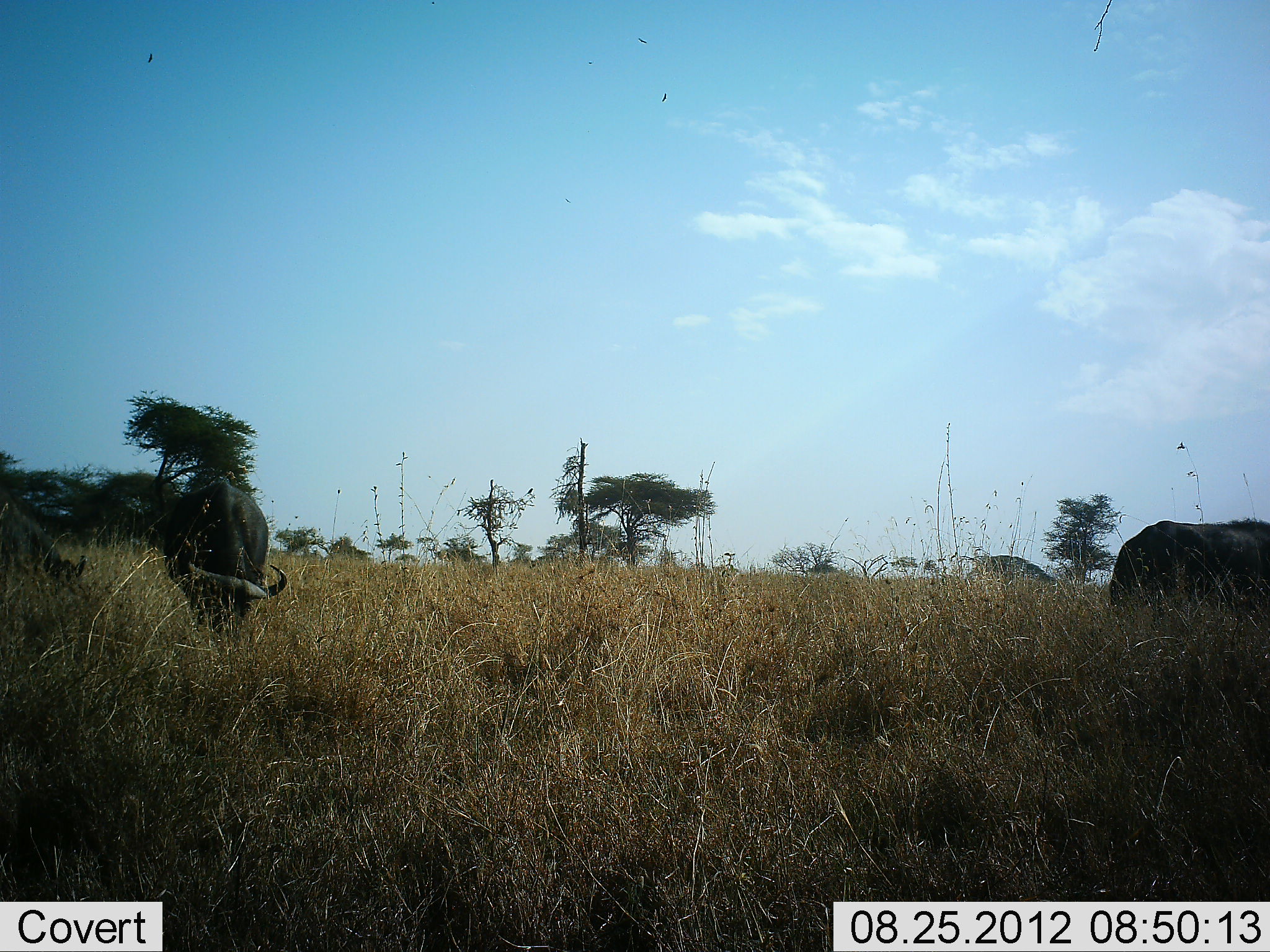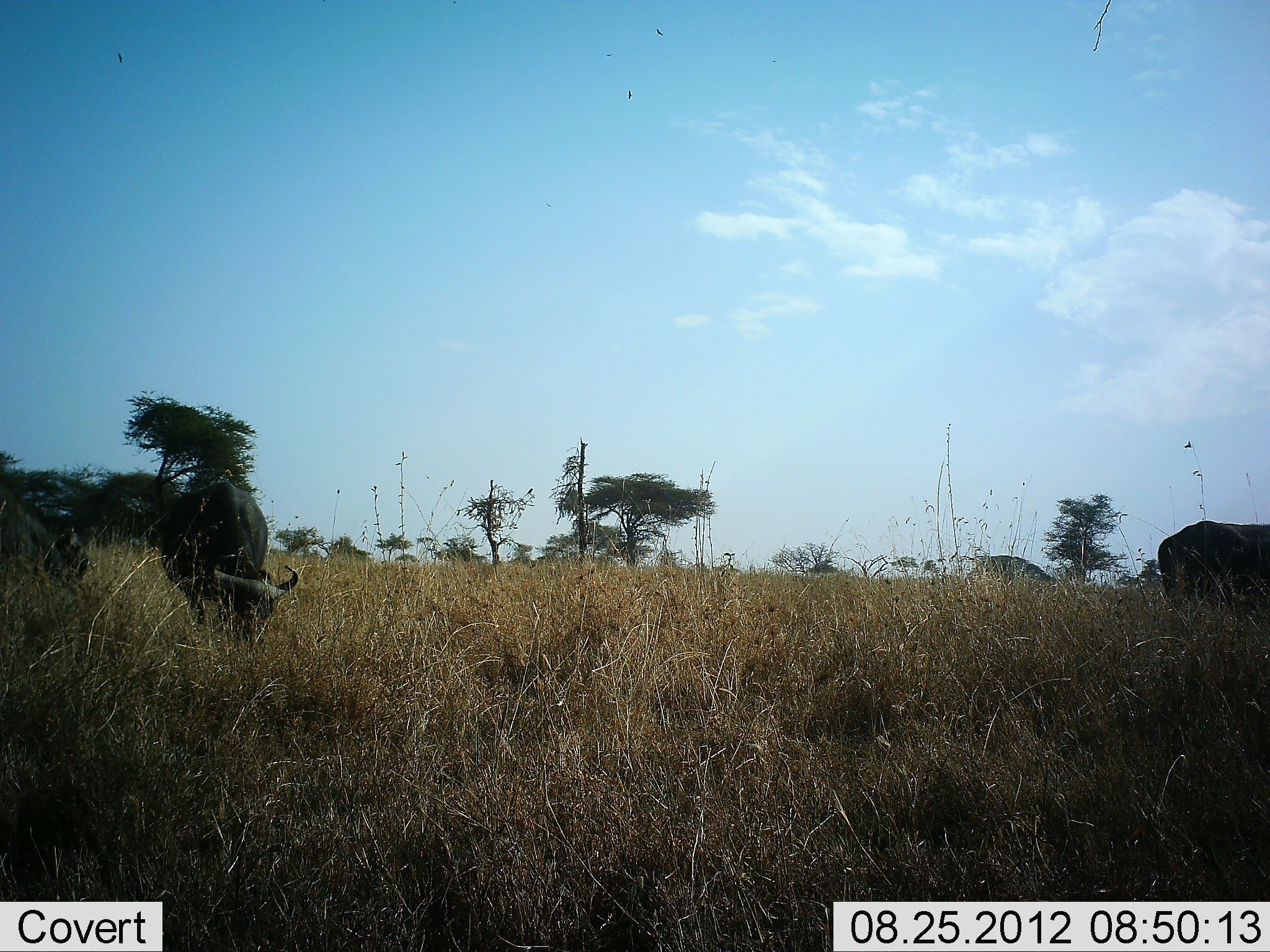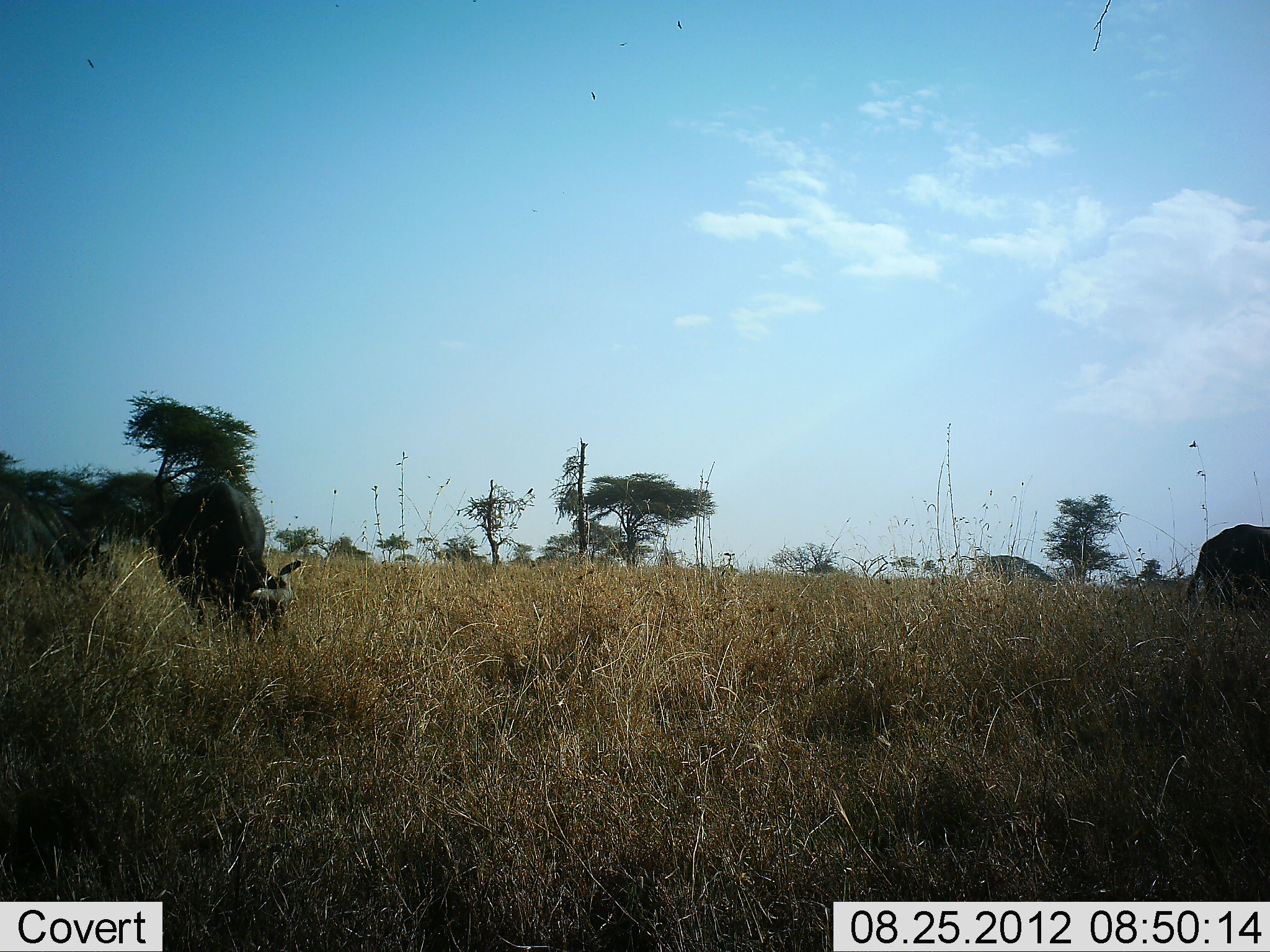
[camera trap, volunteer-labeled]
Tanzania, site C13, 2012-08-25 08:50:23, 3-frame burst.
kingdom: Animalia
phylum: Chordata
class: Mammalia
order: Artiodactyla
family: Bovidae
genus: Syncerus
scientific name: Syncerus caffer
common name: cape buffalo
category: buffalo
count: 3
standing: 30%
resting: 0%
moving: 30%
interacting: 0%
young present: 0%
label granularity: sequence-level